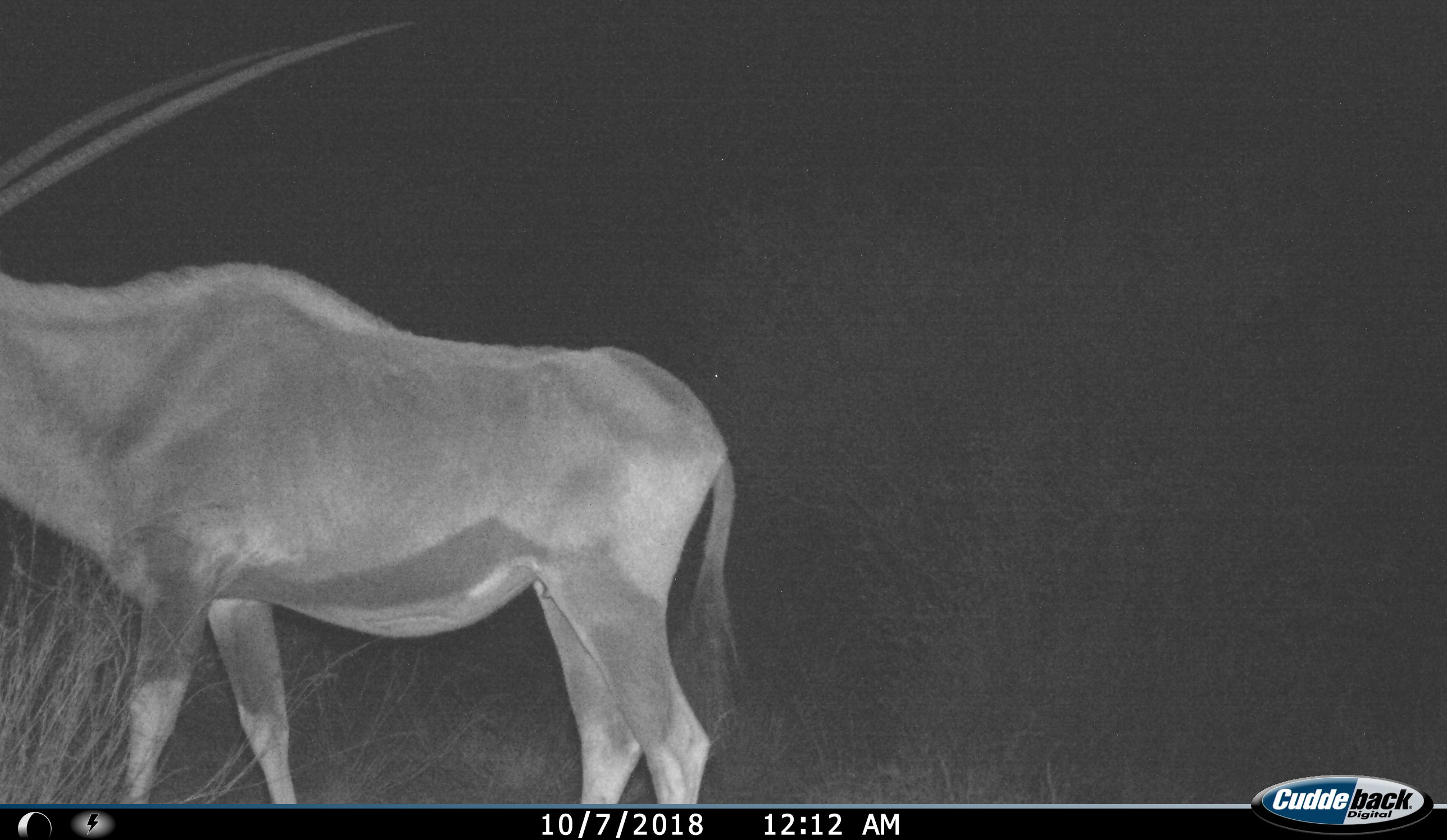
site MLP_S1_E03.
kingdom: Animalia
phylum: Chordata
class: Mammalia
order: Artiodactyla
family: Bovidae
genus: Oryx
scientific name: Oryx gazella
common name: gemsbok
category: oryx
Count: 1.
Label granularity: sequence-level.